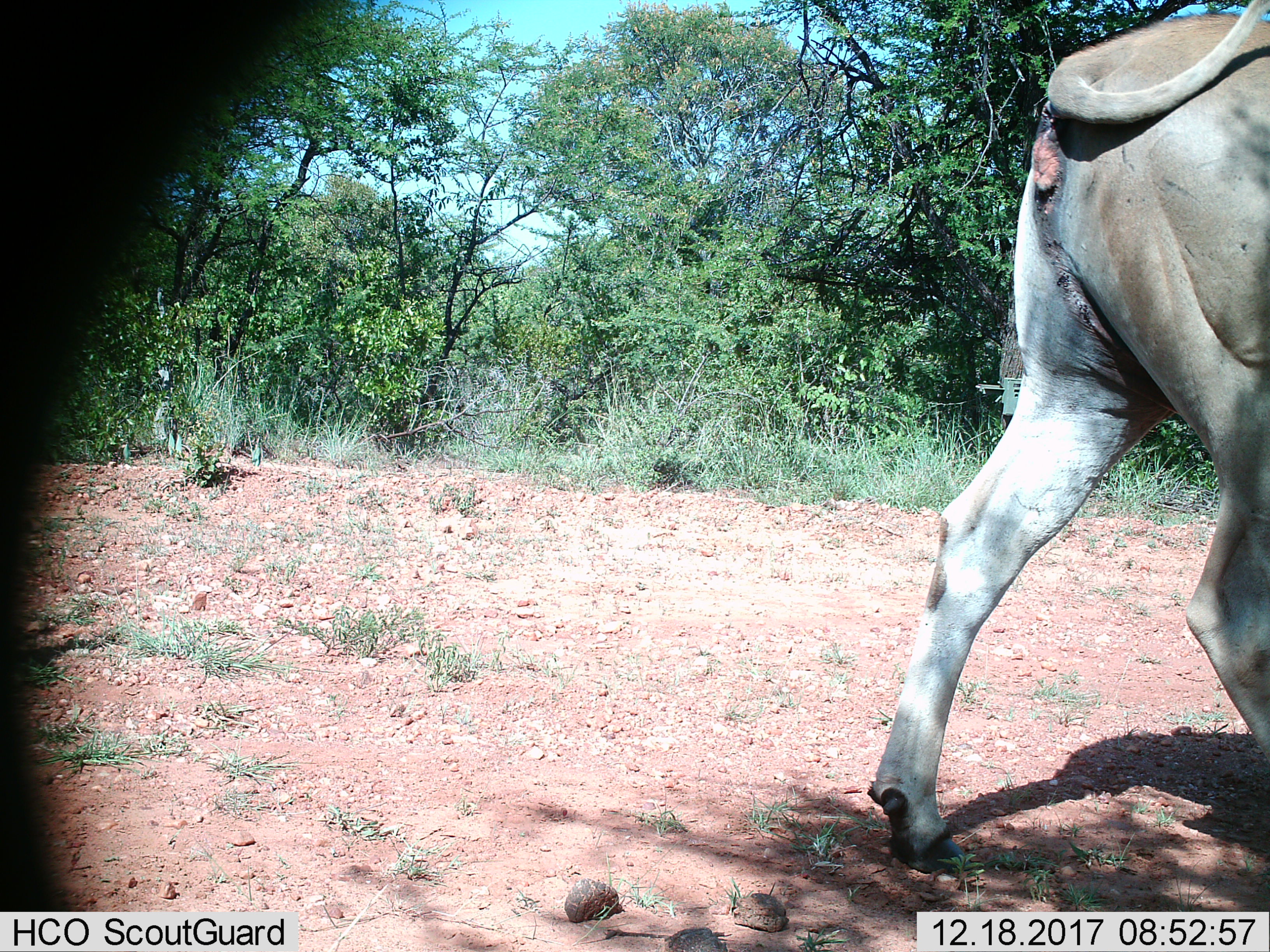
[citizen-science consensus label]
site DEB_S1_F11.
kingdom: Animalia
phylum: Chordata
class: Mammalia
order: Artiodactyla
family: Bovidae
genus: Tragelaphus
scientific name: Tragelaphus oryx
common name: eland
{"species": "eland (Tragelaphus oryx)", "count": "1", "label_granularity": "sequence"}